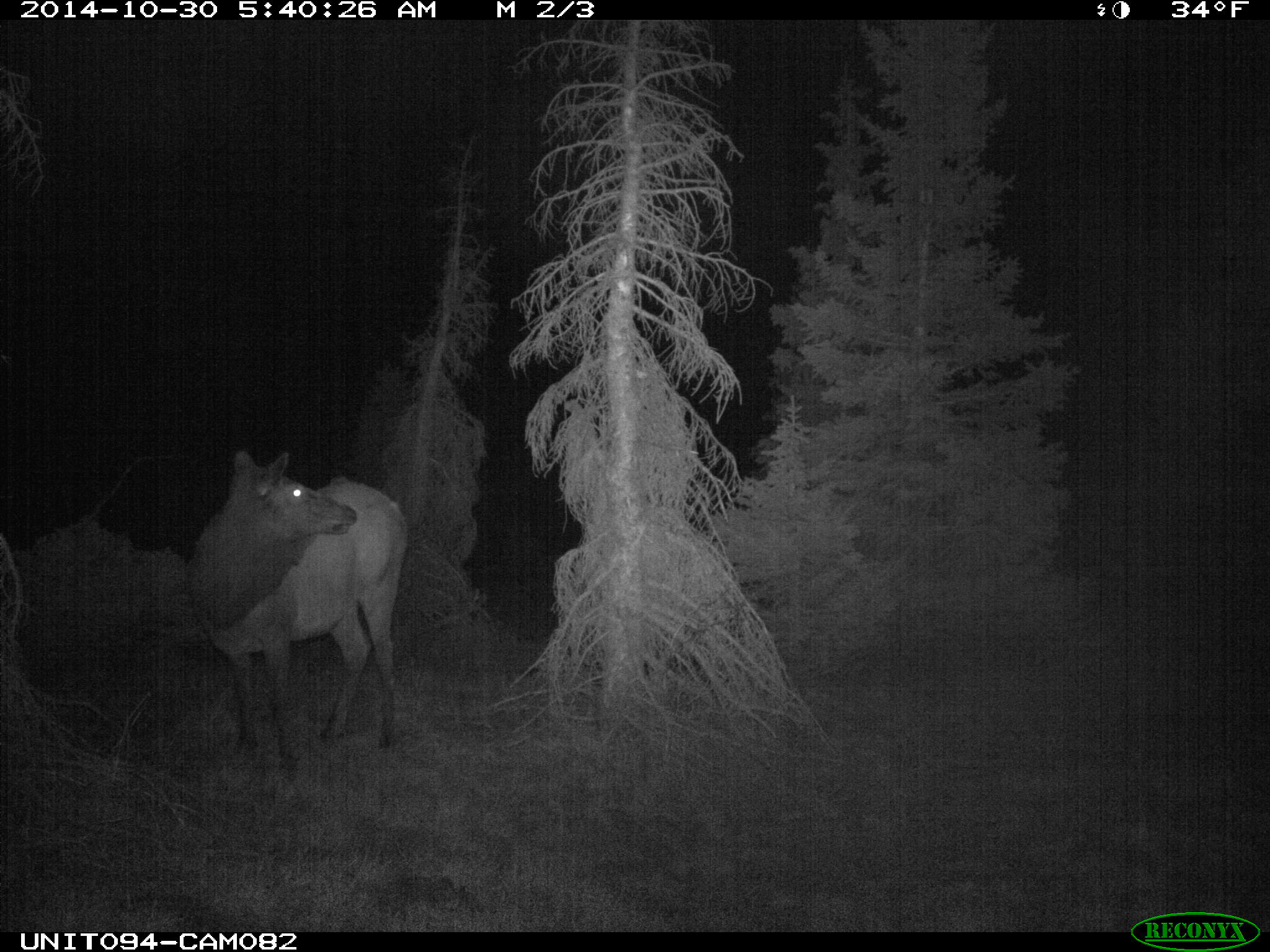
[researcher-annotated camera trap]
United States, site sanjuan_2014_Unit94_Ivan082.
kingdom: Animalia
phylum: Chordata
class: Mammalia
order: Artiodactyla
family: Cervidae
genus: Cervus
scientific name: Cervus elaphus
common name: red deer